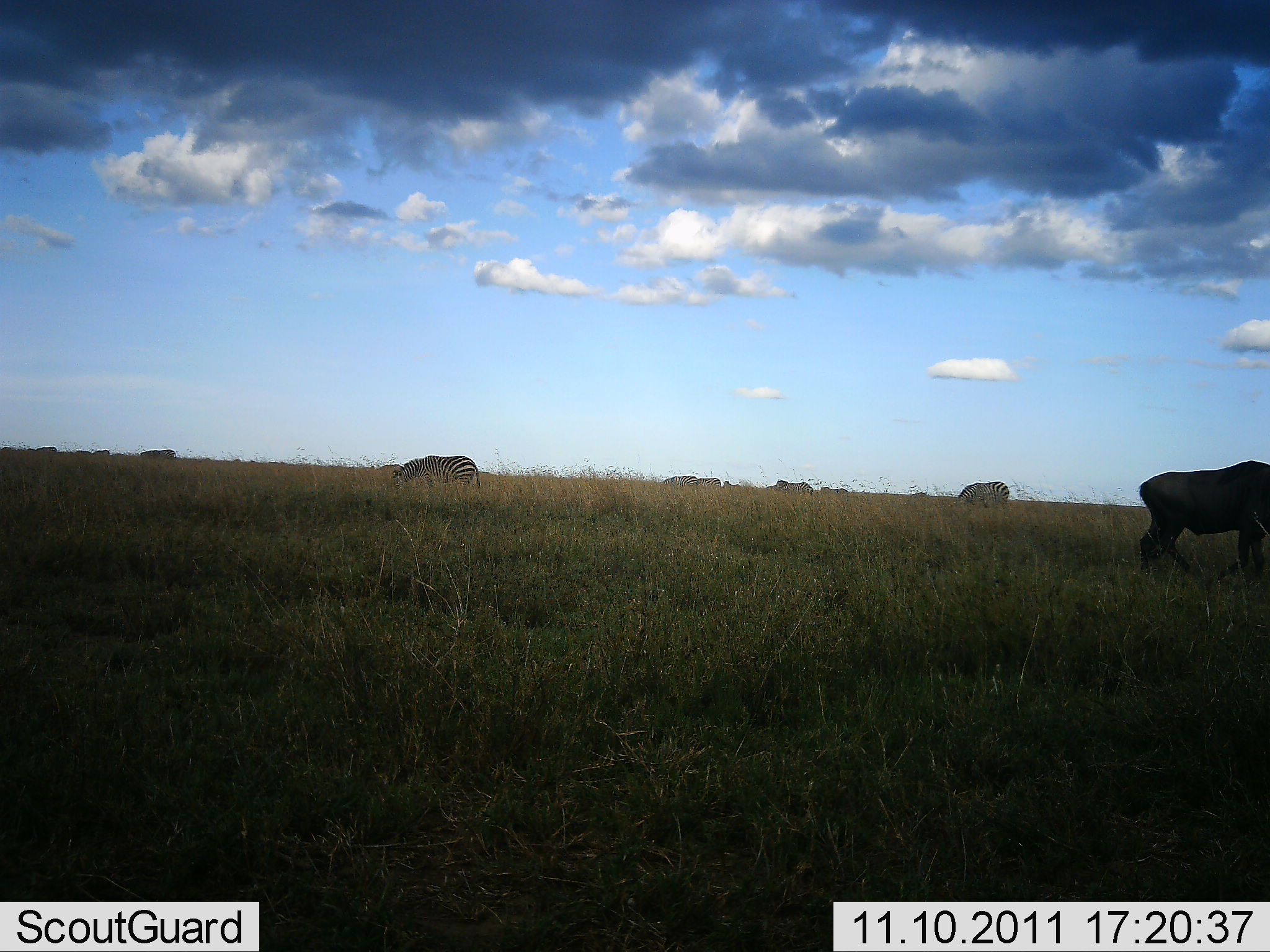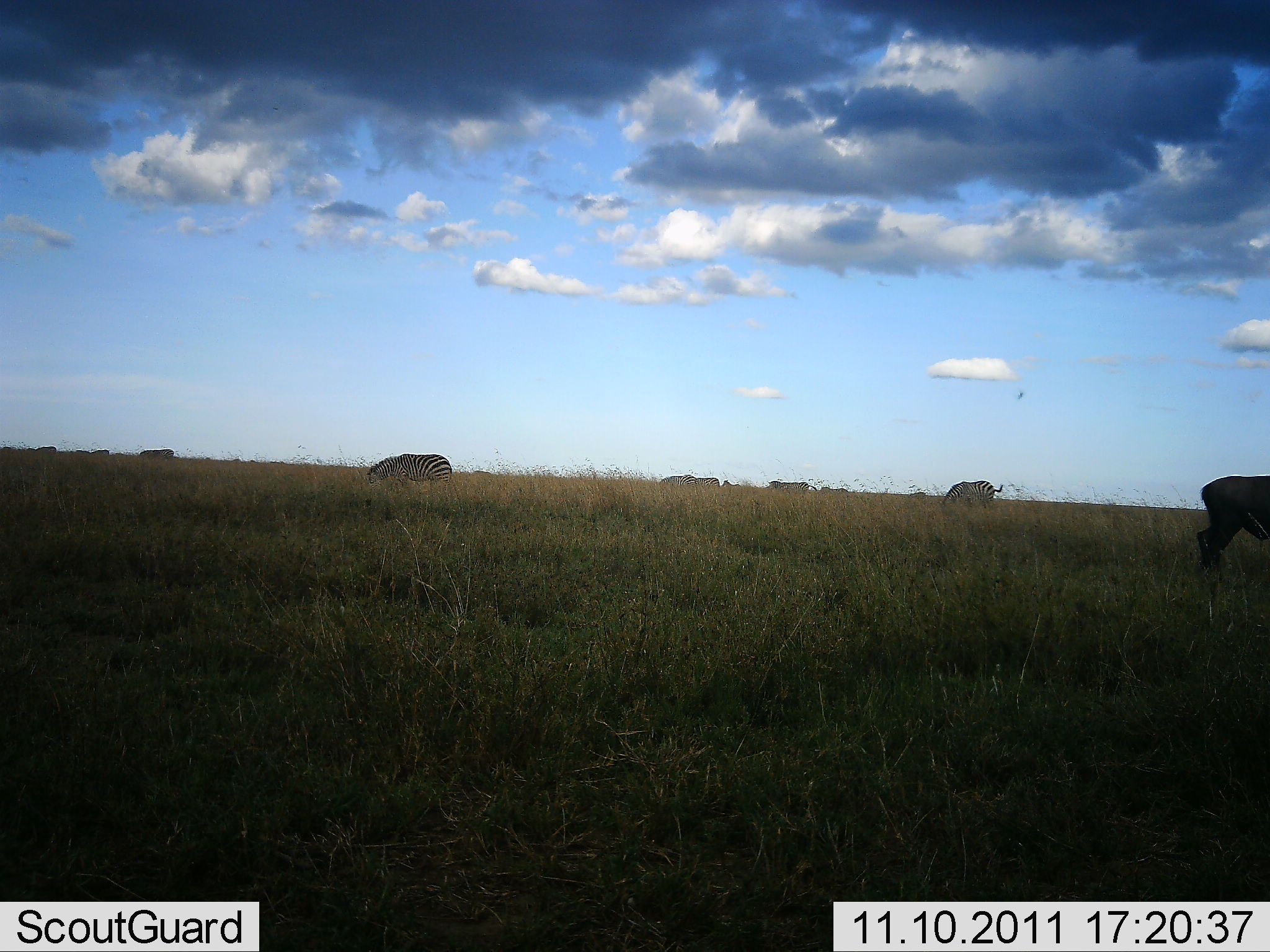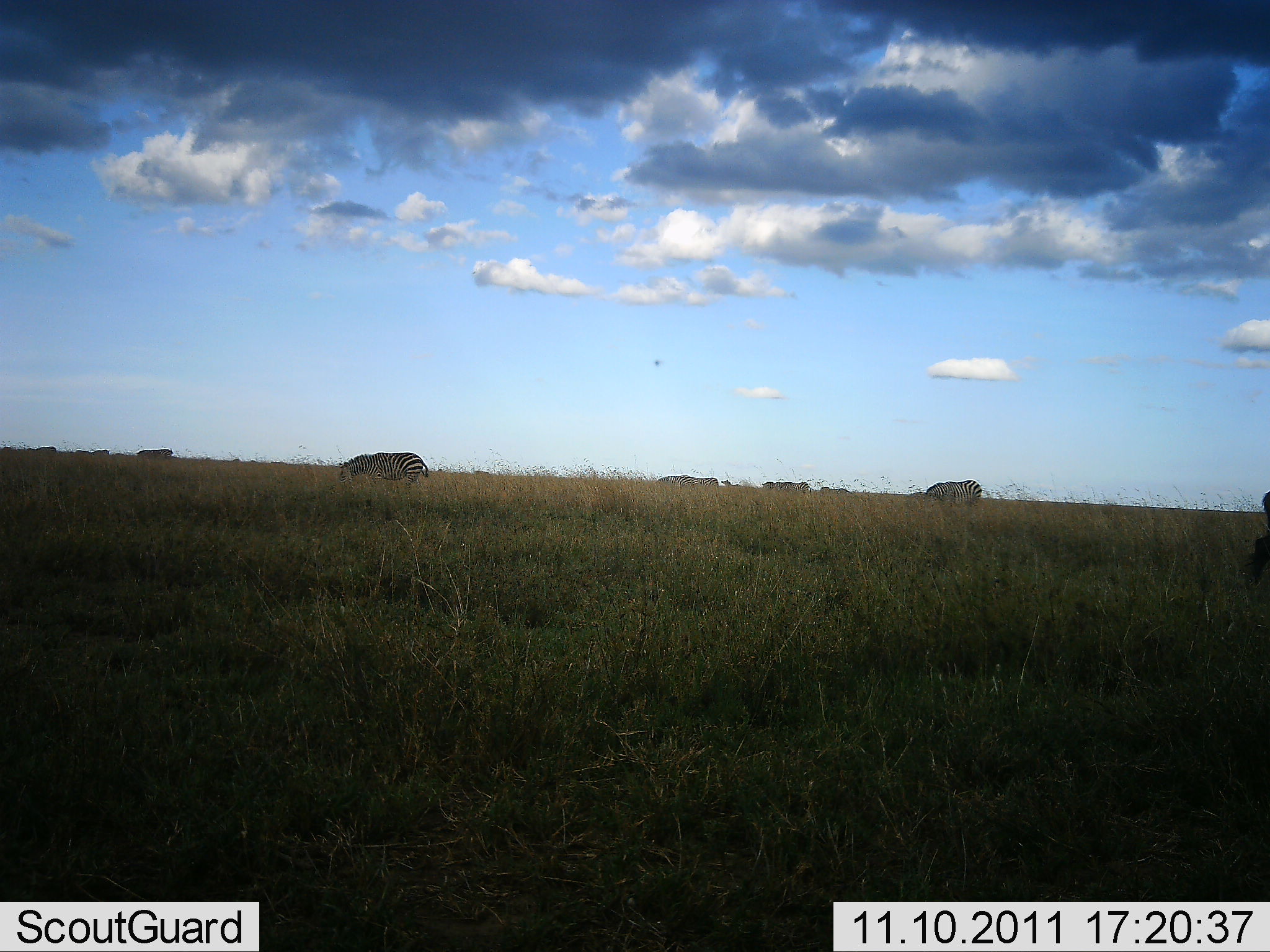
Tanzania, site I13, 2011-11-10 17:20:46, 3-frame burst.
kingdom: Animalia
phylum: Chordata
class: Mammalia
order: Artiodactyla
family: Bovidae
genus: Connochaetes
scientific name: Connochaetes taurinus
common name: blue wildebeest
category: wildebeest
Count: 1.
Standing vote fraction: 7%.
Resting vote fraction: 0%.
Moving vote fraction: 57%.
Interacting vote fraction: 0%.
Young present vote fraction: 0%.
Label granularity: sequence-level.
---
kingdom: Animalia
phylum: Chordata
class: Mammalia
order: Perissodactyla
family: Equidae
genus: Equus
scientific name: Equus quagga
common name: plains zebra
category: zebra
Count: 4.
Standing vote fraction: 33%.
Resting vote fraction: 0%.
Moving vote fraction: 40%.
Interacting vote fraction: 0%.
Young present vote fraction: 0%.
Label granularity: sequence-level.